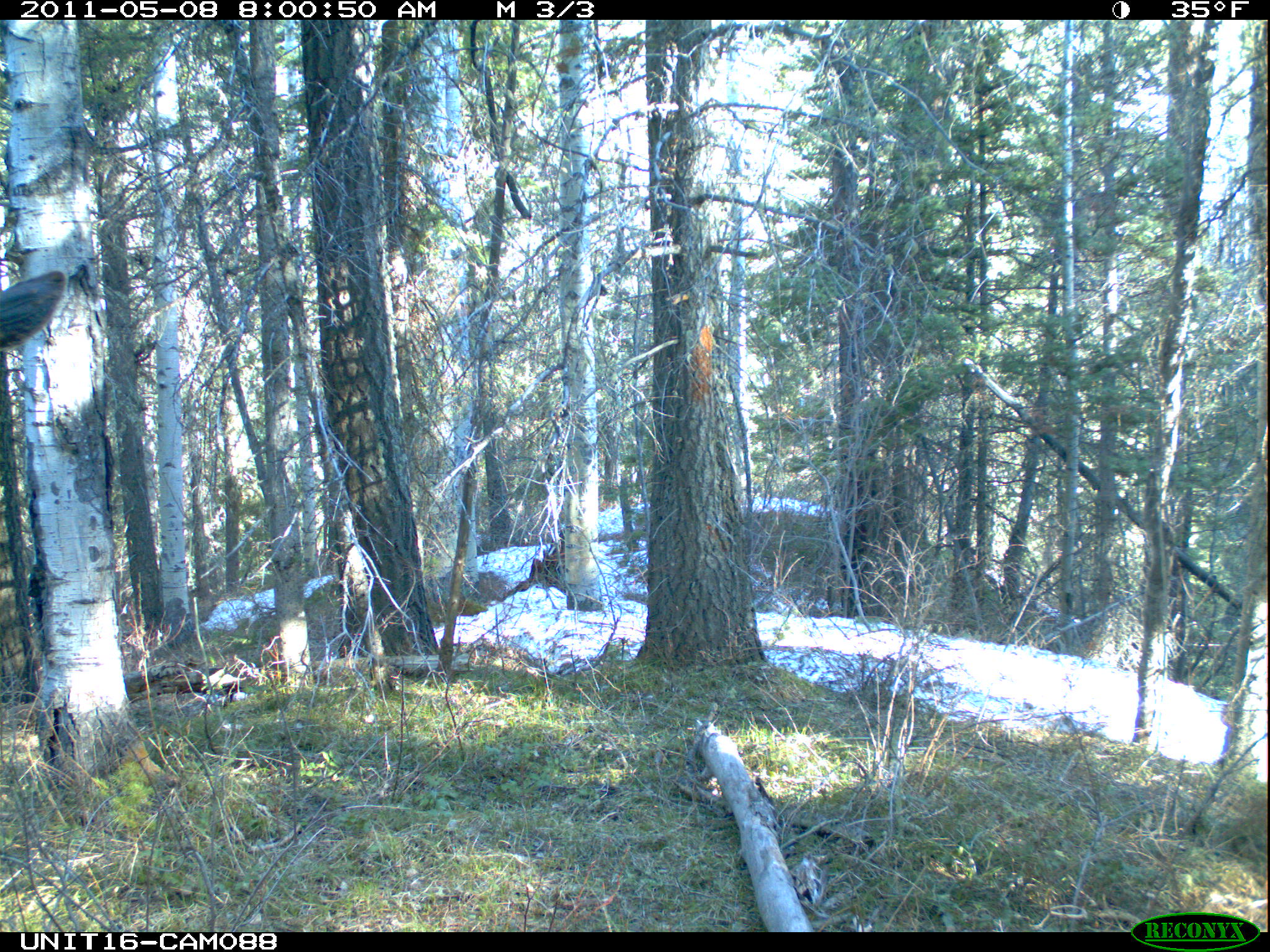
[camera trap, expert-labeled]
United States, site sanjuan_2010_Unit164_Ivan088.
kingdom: Animalia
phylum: Chordata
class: Mammalia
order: Artiodactyla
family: Cervidae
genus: Cervus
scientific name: Cervus elaphus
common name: red deer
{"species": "Cervus elaphus (red deer)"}